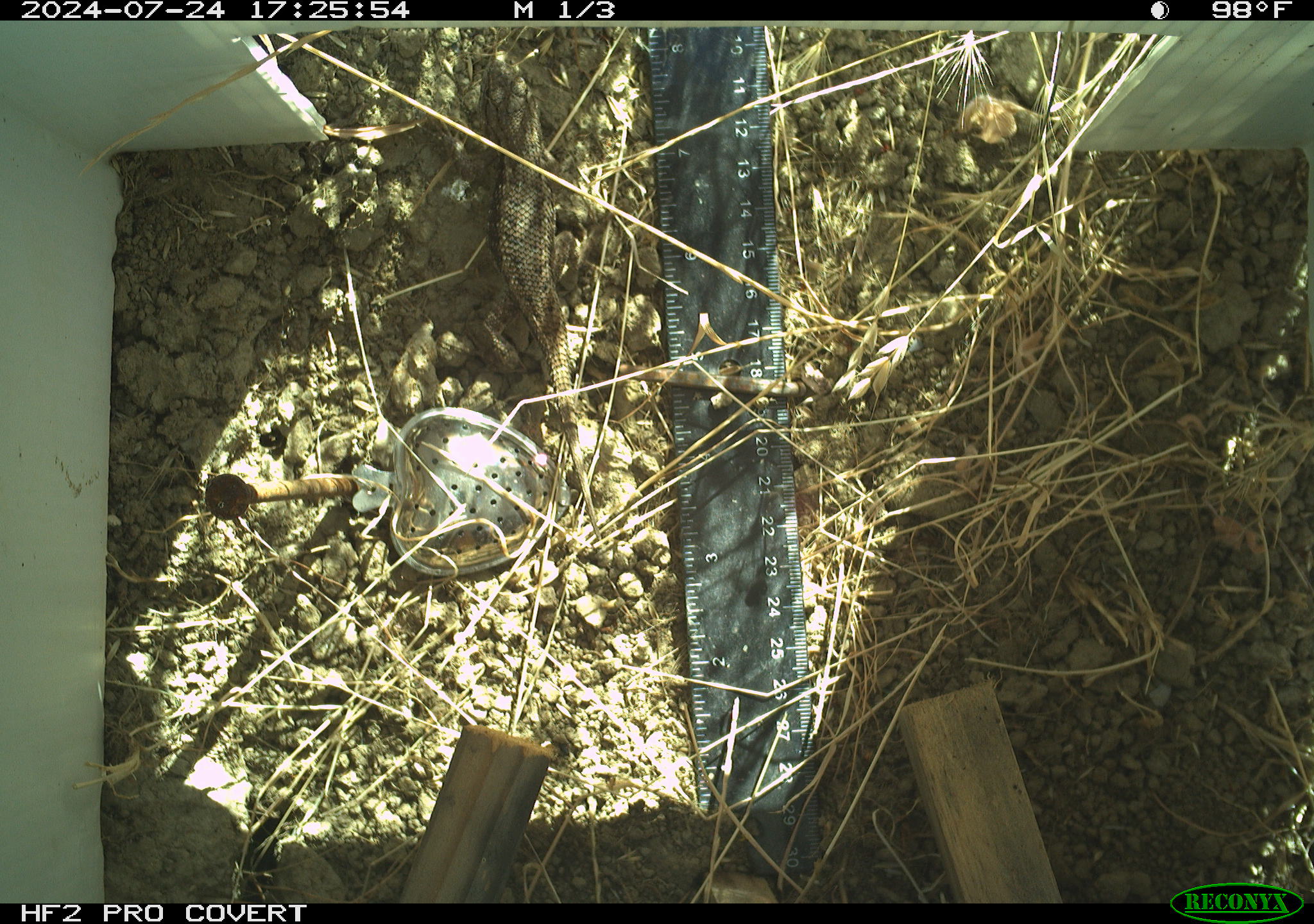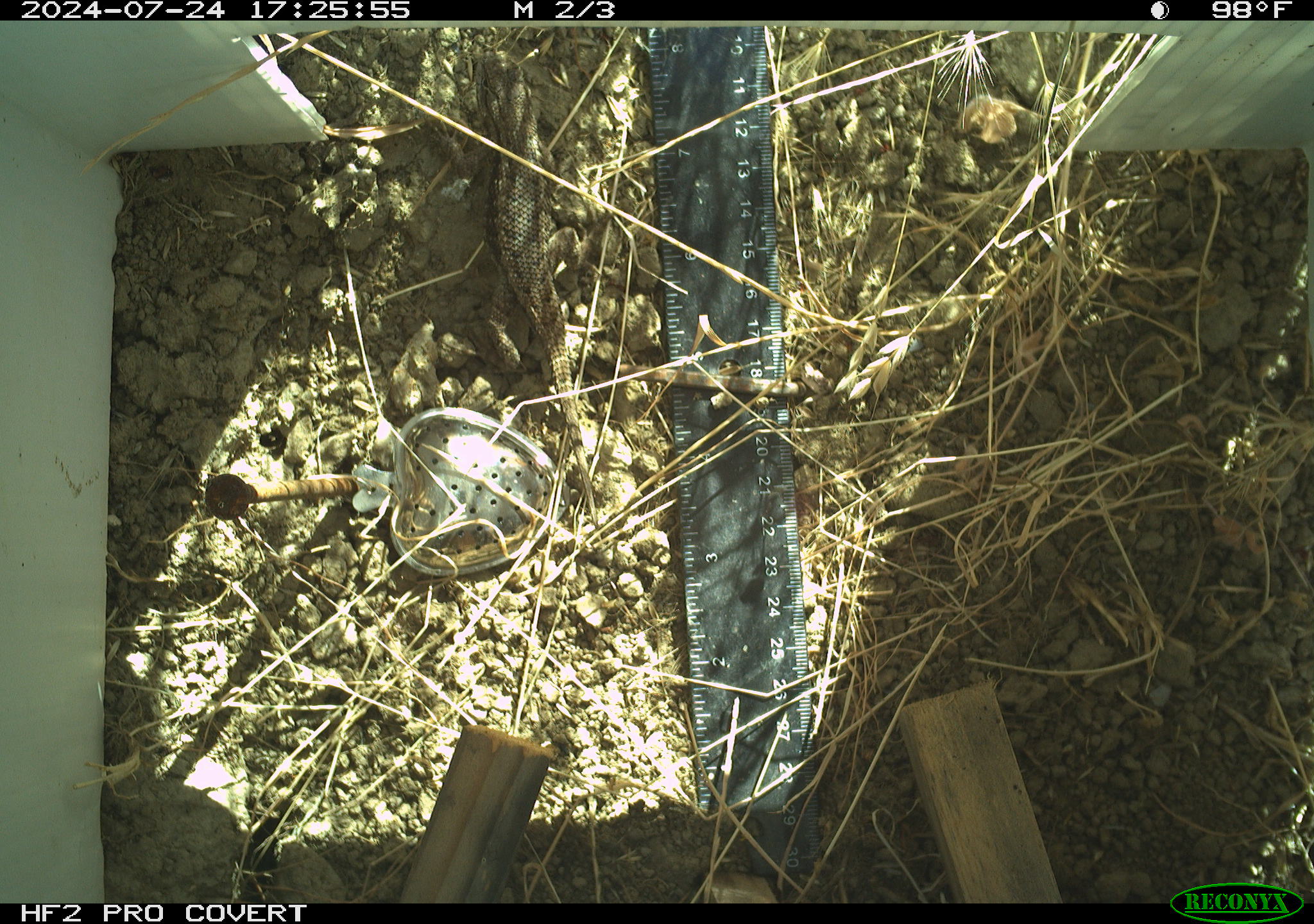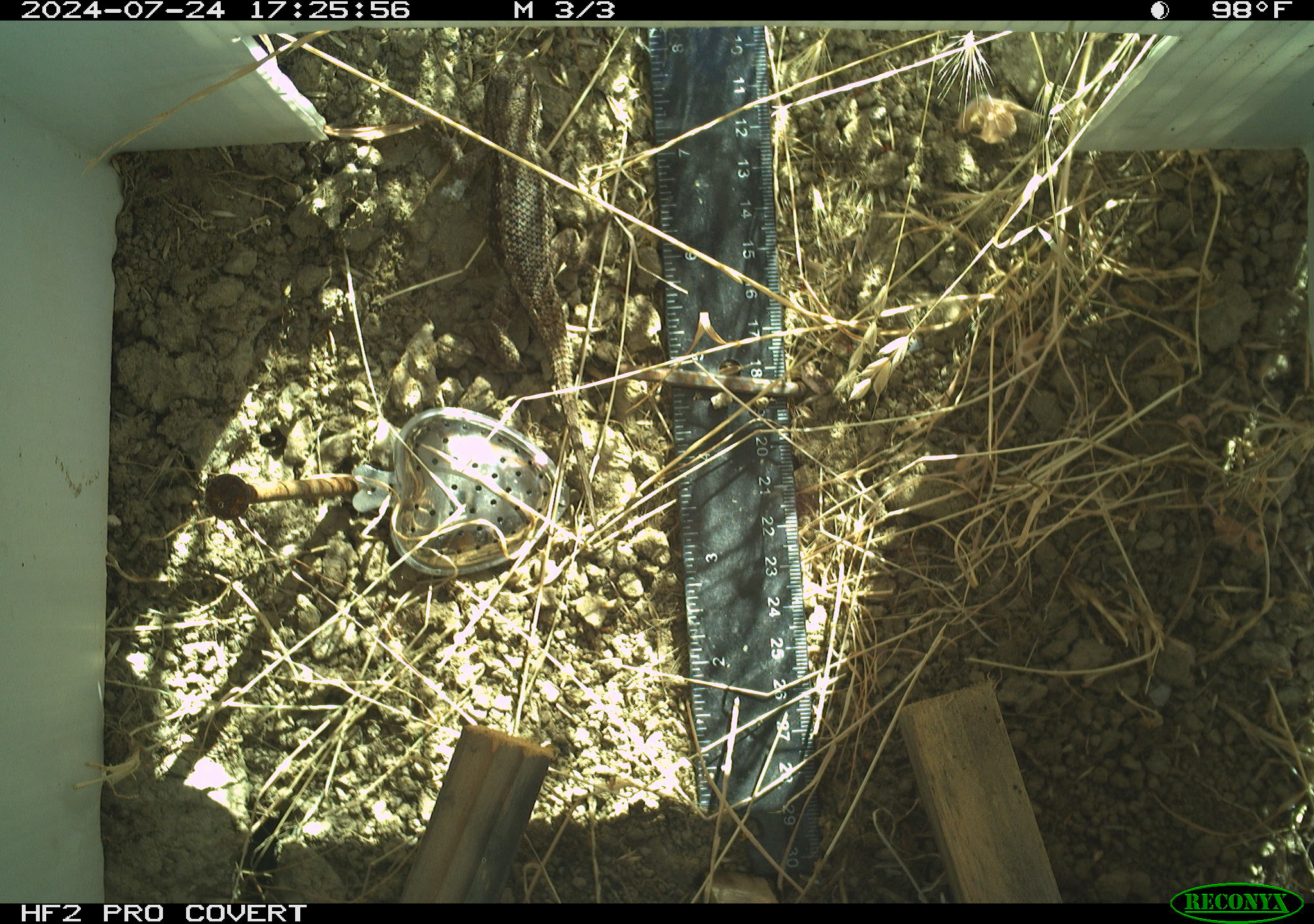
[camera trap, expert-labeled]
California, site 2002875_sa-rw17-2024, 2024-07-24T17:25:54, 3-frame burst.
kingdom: Animalia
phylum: Chordata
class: Reptilia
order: Squamata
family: Phrynosomatidae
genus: Sceloporus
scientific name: Sceloporus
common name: spiny lizards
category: sceloporus species